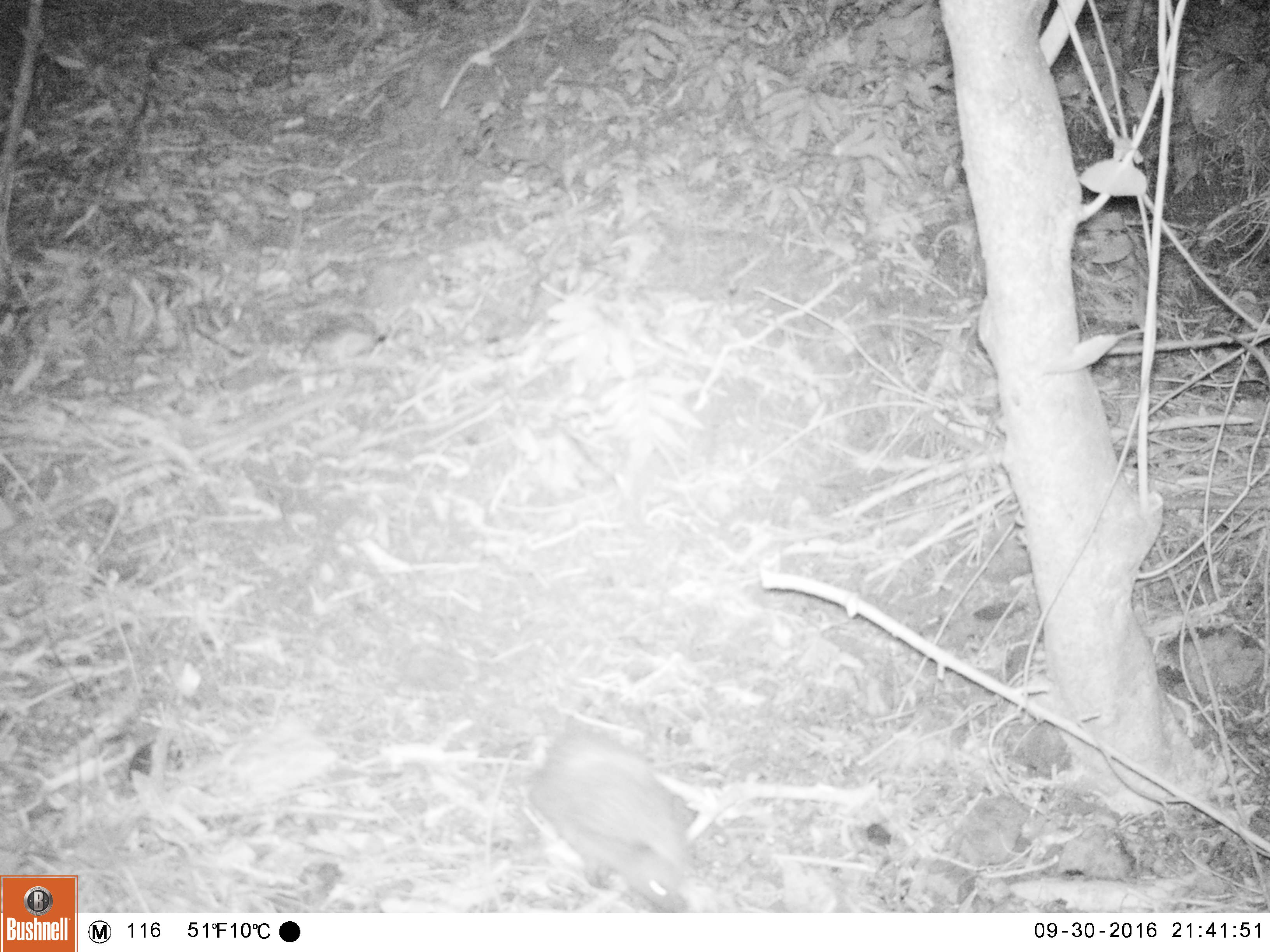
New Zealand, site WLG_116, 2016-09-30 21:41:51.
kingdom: Animalia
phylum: Chordata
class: Mammalia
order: Eulipotyphla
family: Erinaceidae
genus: Erinaceus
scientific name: Erinaceus europaeus europaeus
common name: european hedgehog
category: hedgehog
Hedgehog (european hedgehog) (Erinaceus europaeus europaeus).